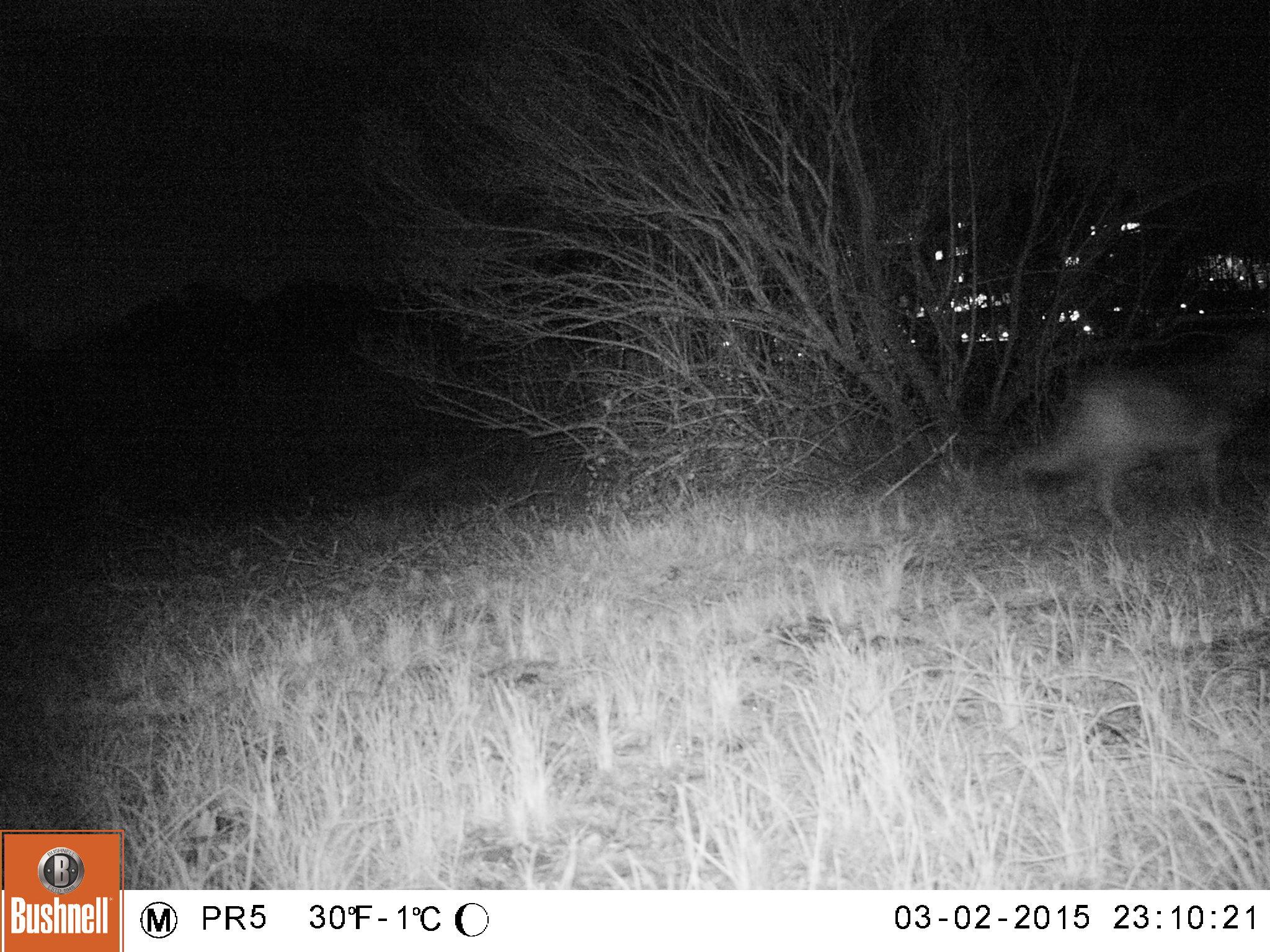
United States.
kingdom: Animalia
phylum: Chordata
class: Mammalia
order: Carnivora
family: Canidae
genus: Canis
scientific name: Canis latrans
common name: coyote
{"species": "Coyote (Canis latrans)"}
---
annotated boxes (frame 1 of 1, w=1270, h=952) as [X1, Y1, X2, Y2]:
Coyote: [1003, 334, 1269, 518]